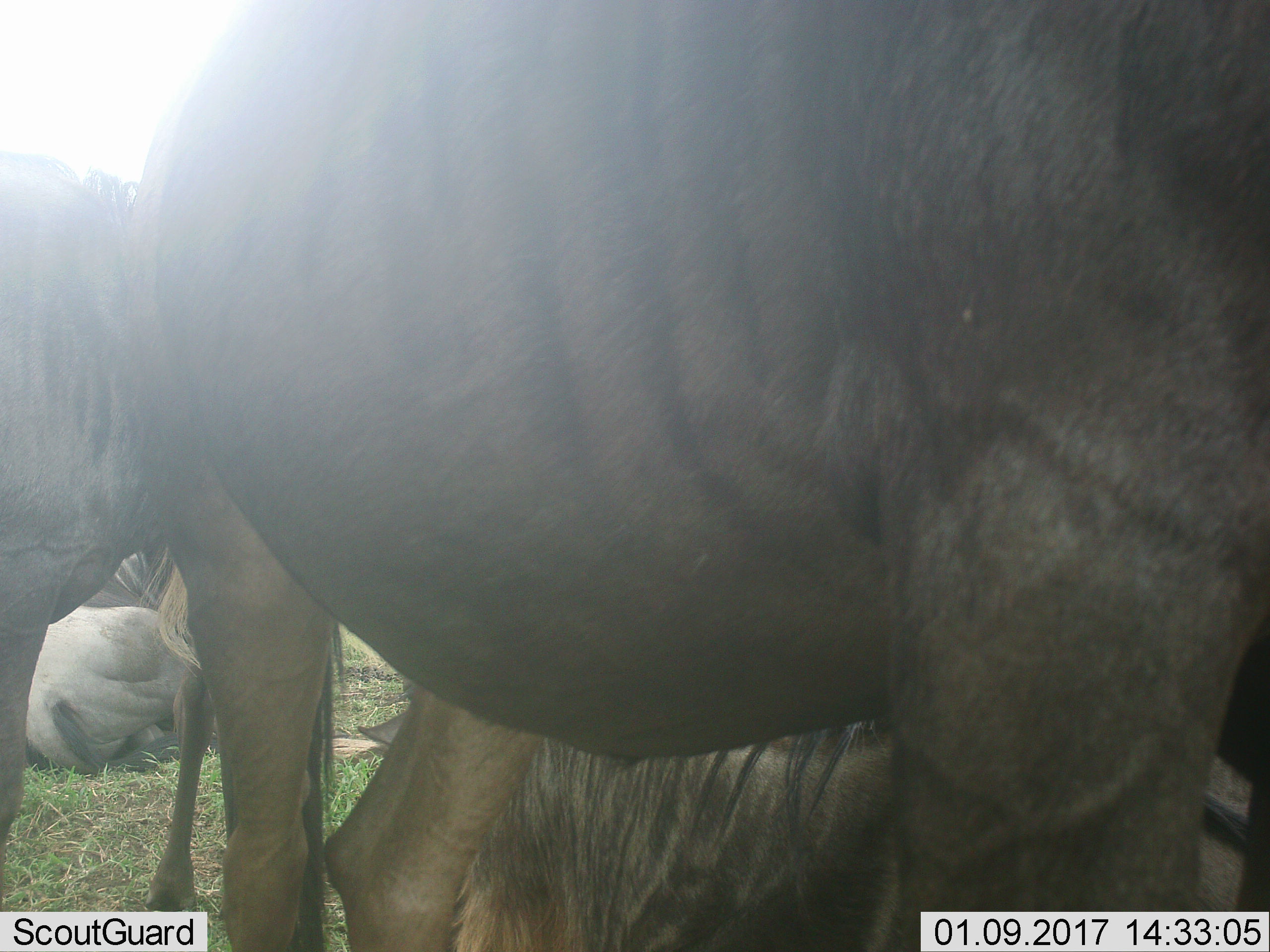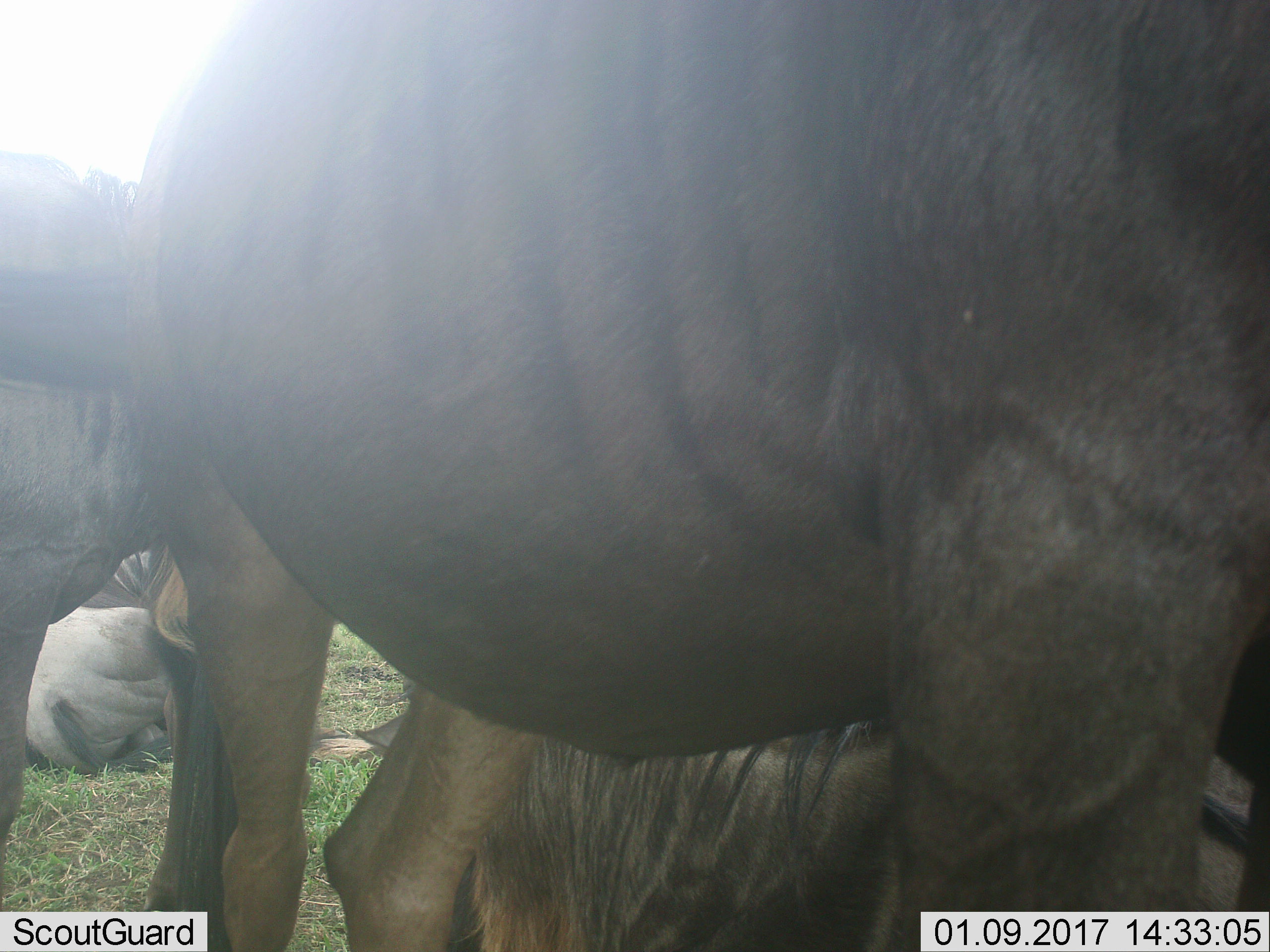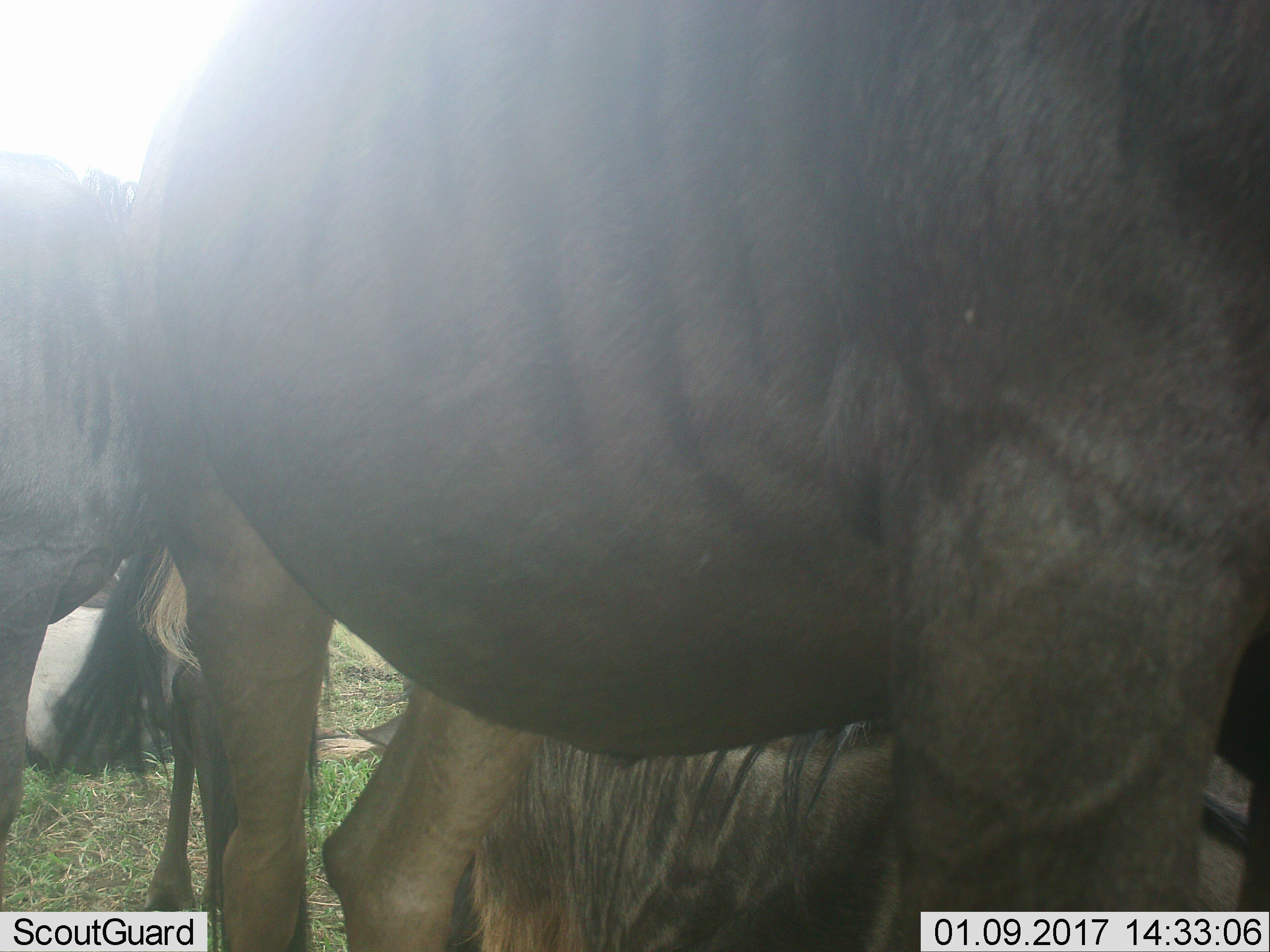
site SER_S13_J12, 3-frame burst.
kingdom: Animalia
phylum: Chordata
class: Mammalia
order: Artiodactyla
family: Bovidae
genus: Connochaetes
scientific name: Connochaetes taurinus taurinus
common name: blue wildebeest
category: wildebeestblue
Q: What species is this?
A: Wildebeestblue (blue wildebeest) (Connochaetes taurinus taurinus).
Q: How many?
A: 4.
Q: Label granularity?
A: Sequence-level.